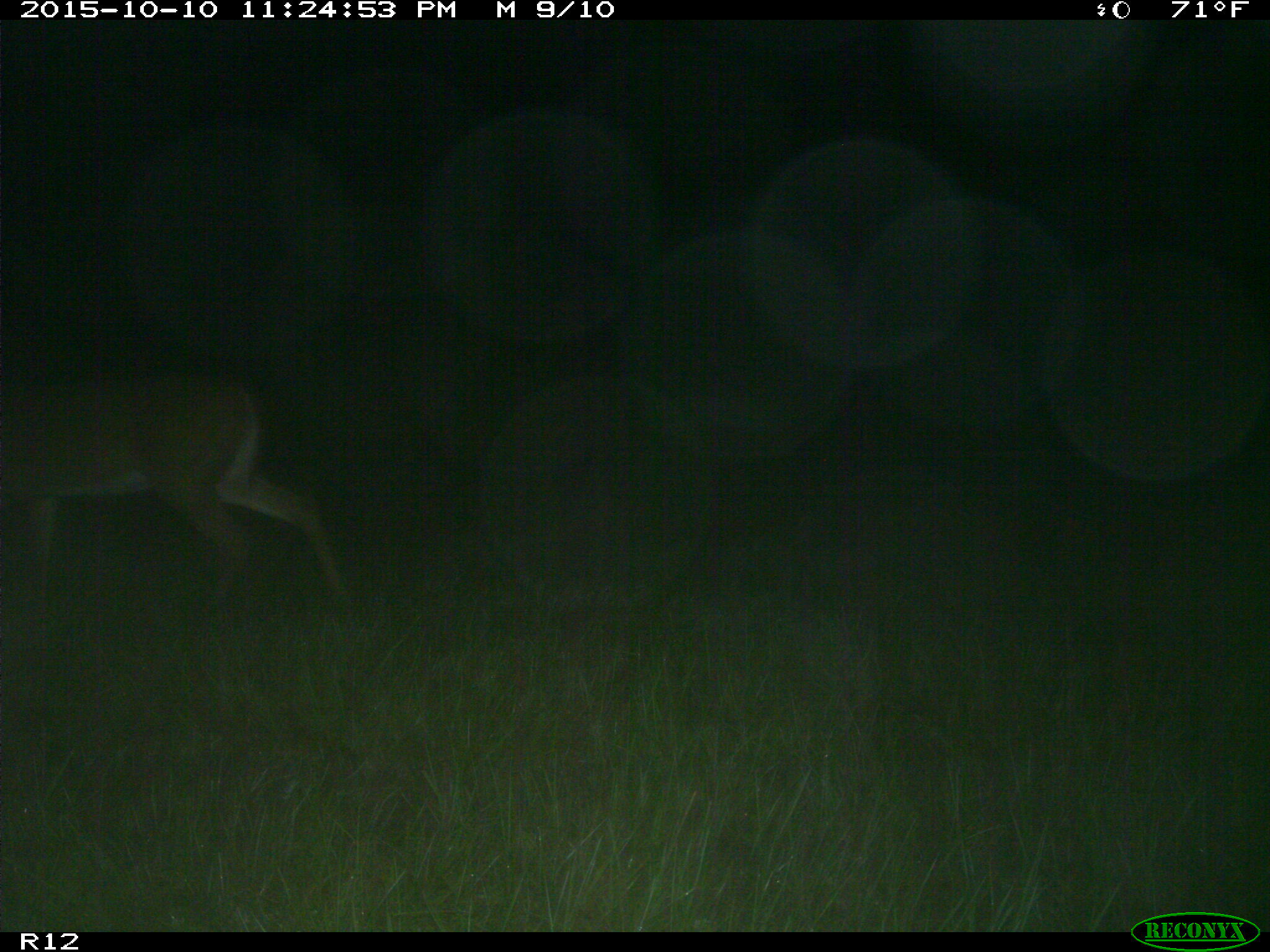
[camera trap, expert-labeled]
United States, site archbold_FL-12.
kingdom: Animalia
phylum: Chordata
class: Mammalia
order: Artiodactyla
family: Cervidae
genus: Odocoileus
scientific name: Odocoileus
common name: deer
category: unidentified deer